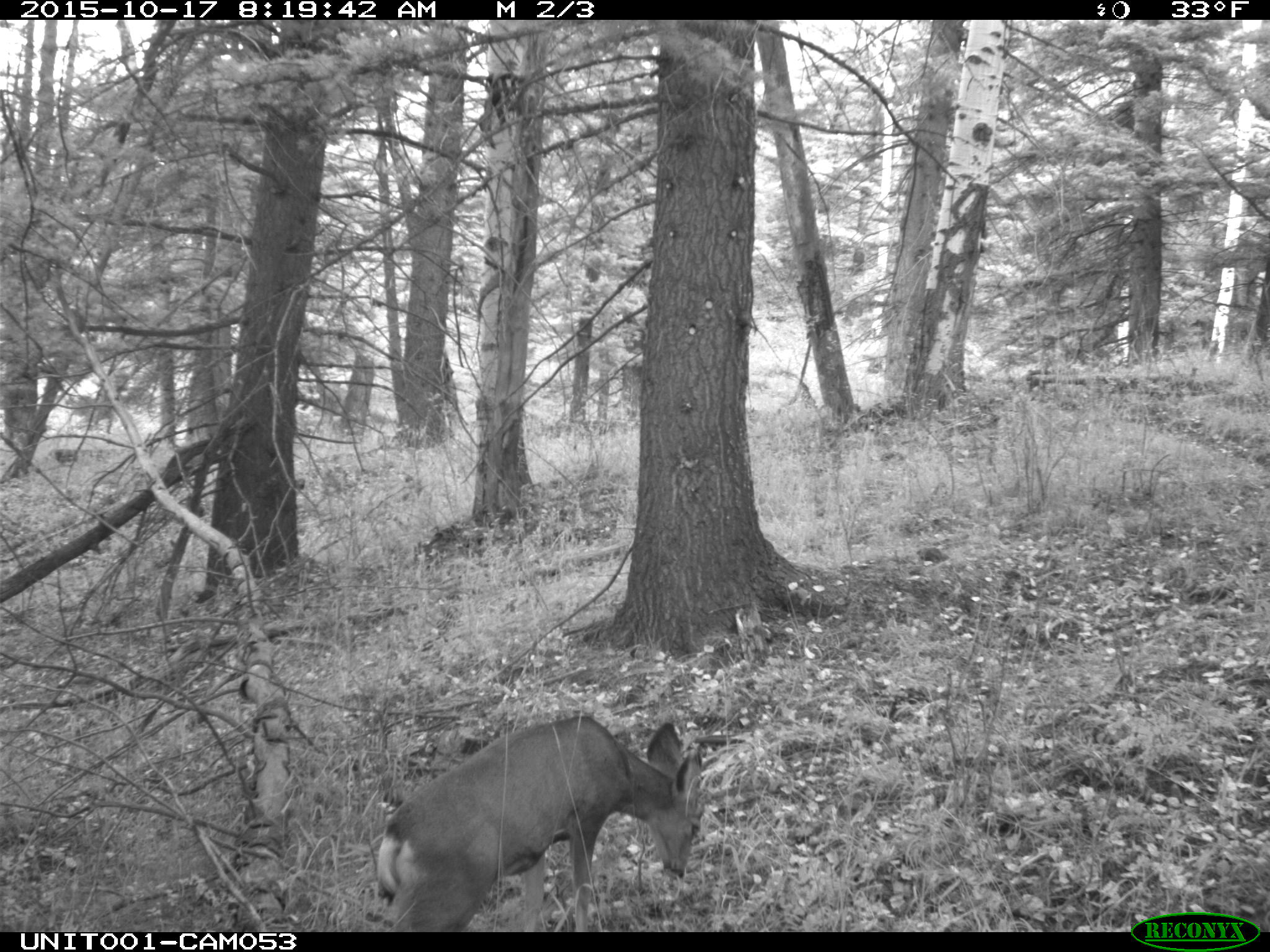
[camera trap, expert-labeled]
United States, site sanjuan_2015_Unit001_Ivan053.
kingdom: Animalia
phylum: Chordata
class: Mammalia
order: Artiodactyla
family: Cervidae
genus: Odocoileus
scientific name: Odocoileus hemionus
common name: mule deer